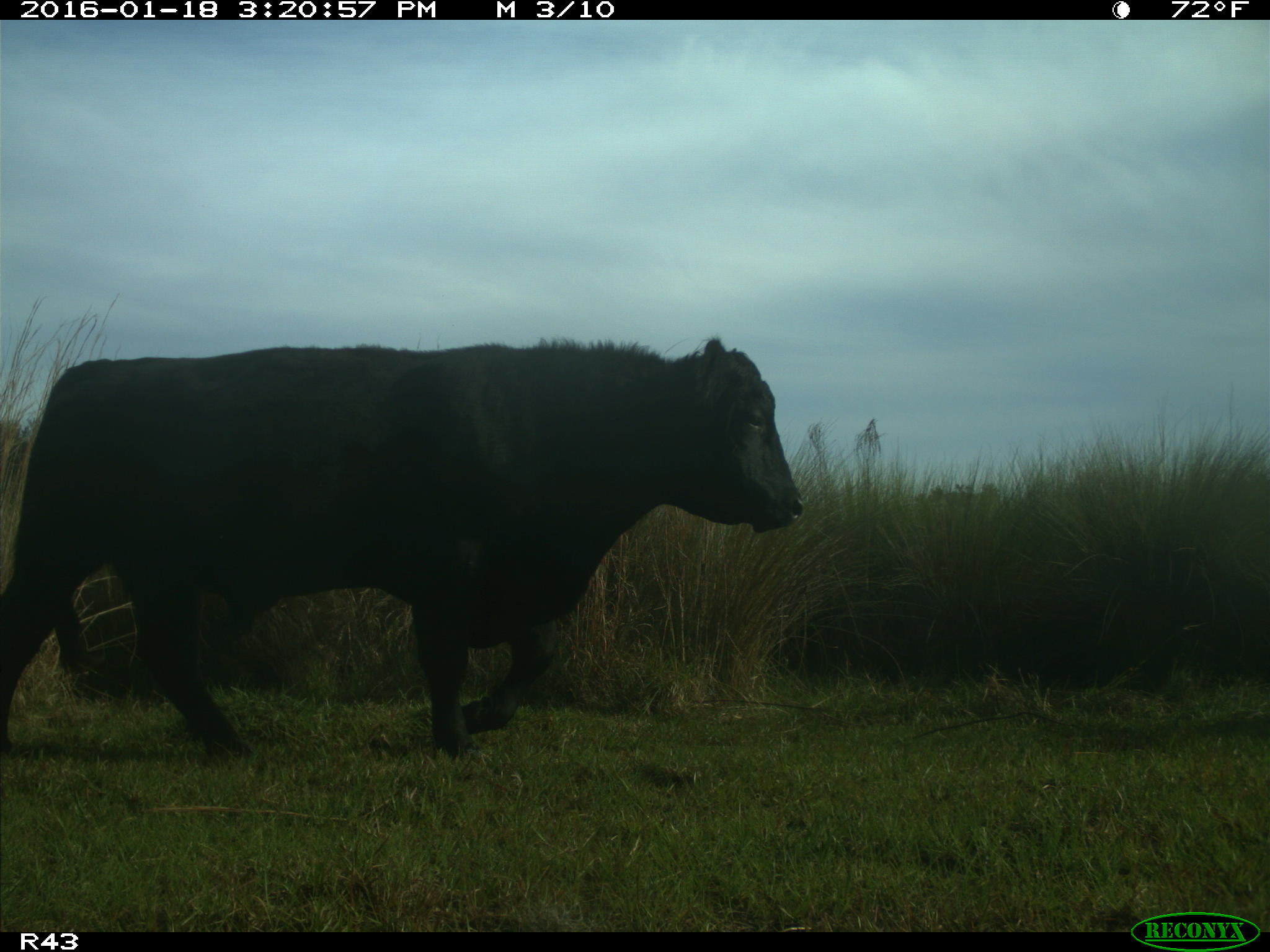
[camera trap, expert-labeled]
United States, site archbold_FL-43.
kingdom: Animalia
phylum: Chordata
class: Mammalia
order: Artiodactyla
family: Bovidae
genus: Bos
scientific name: Bos taurus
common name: domestic cow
Bos taurus (domestic cow).